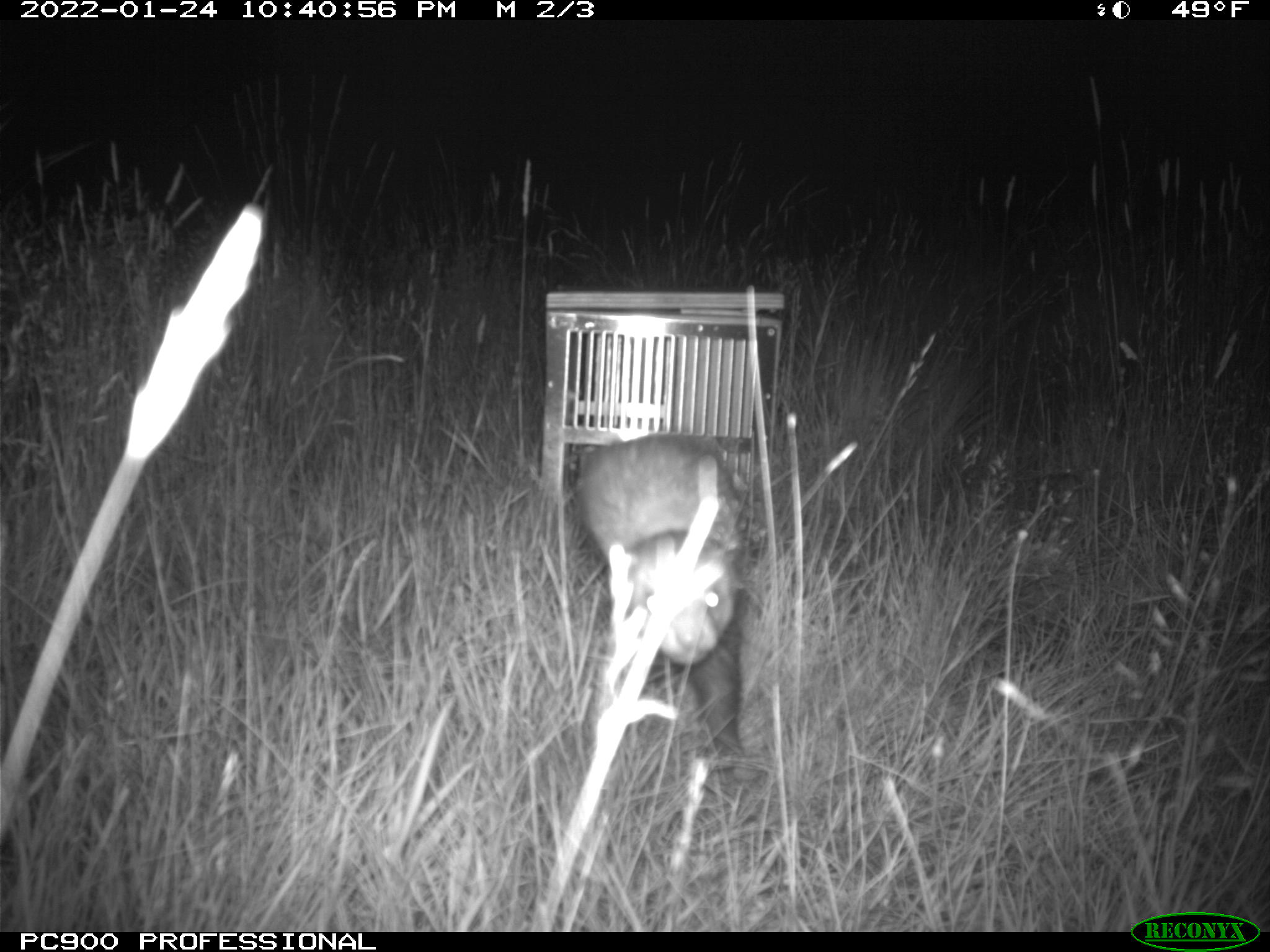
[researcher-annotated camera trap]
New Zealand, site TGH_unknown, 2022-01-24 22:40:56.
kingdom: Animalia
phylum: Chordata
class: Mammalia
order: Carnivora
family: Mustelidae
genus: Mustela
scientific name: Mustela furo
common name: ferret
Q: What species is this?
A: Ferret (Mustela furo).